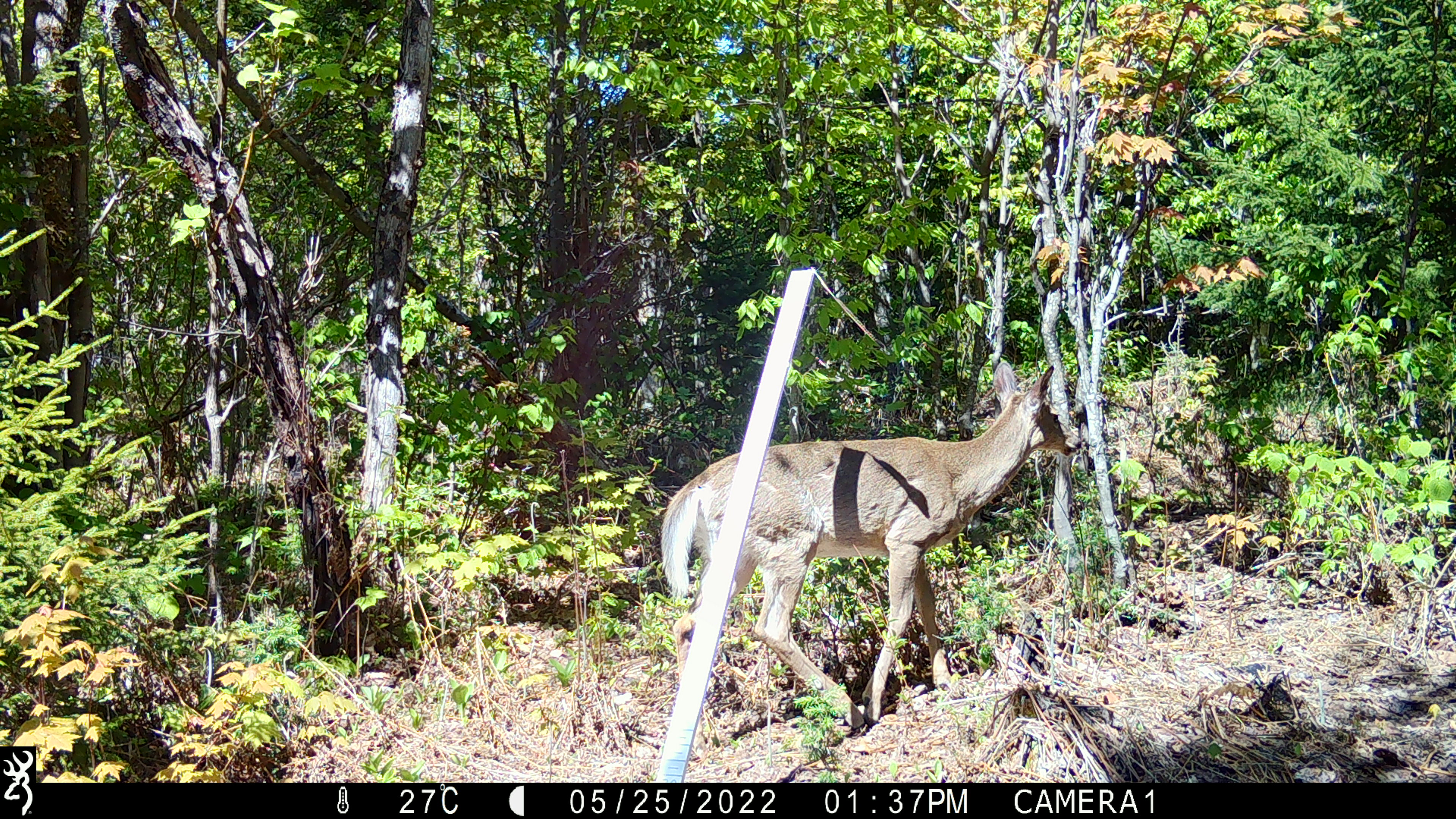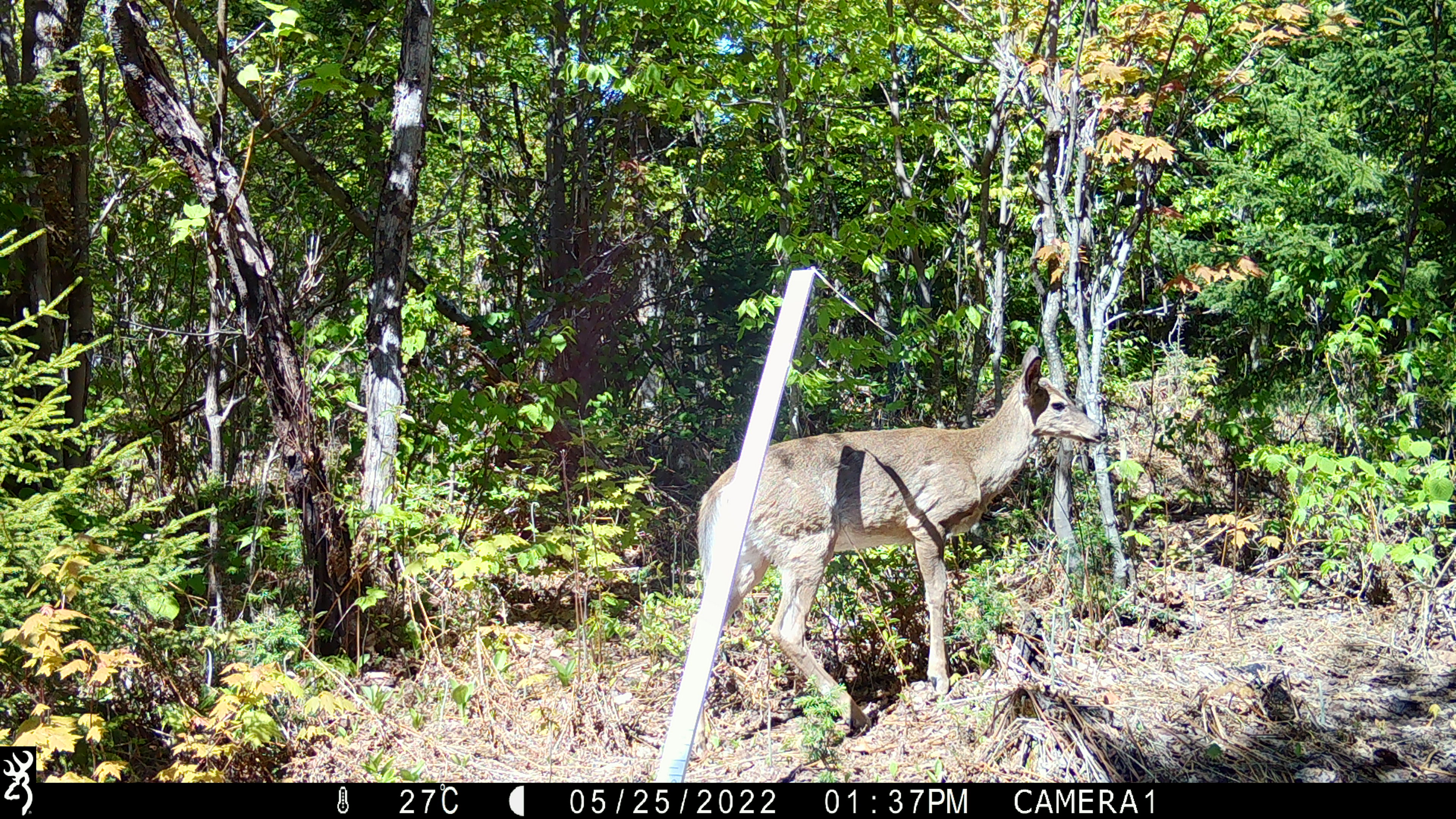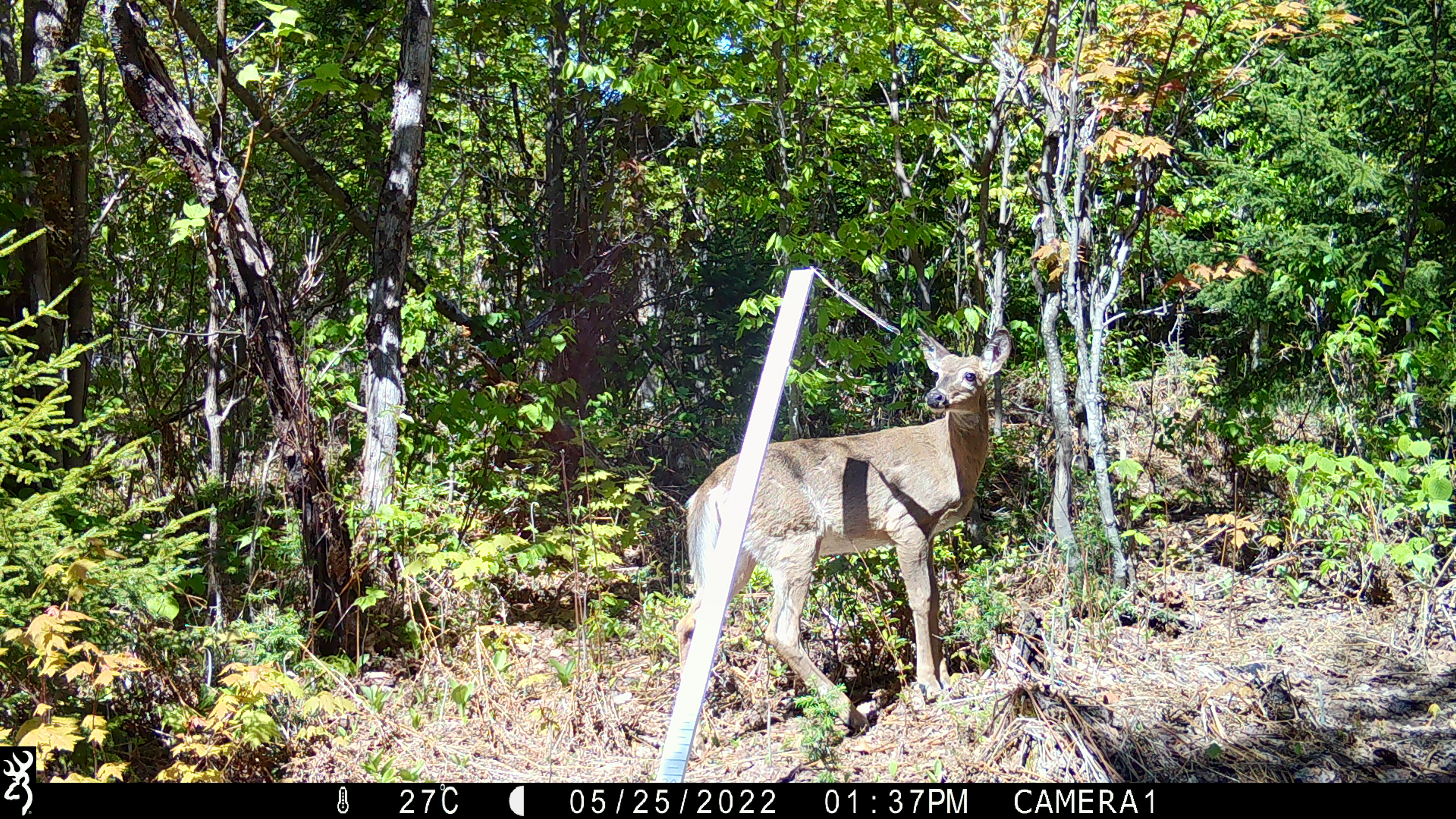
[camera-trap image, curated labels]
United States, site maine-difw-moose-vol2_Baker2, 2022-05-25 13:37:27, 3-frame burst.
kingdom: Animalia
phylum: Chordata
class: Mammalia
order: Artiodactyla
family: Cervidae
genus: Odocoileus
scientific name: Odocoileus virginianus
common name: white-tailed deer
White-tailed deer (Odocoileus virginianus).